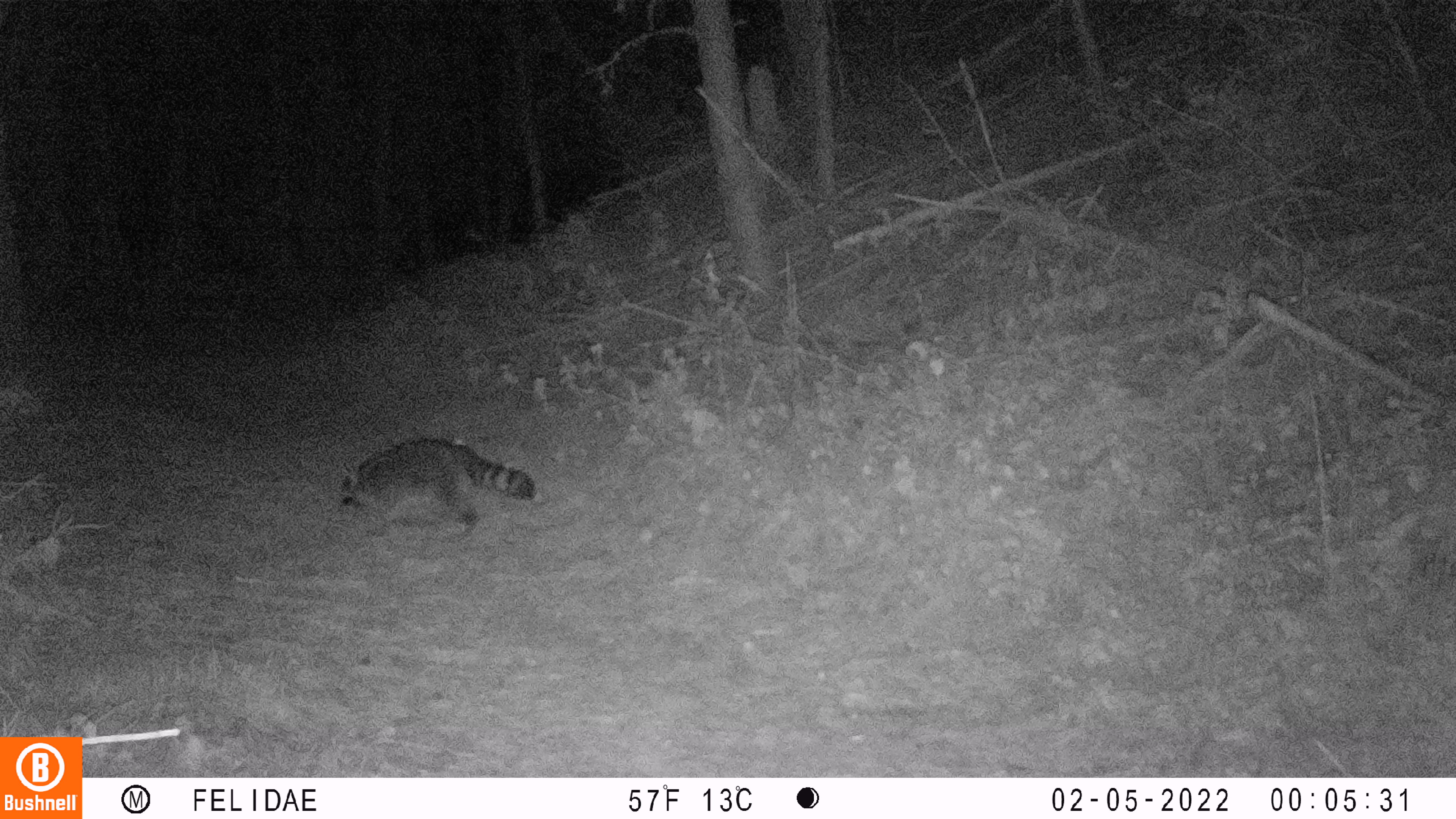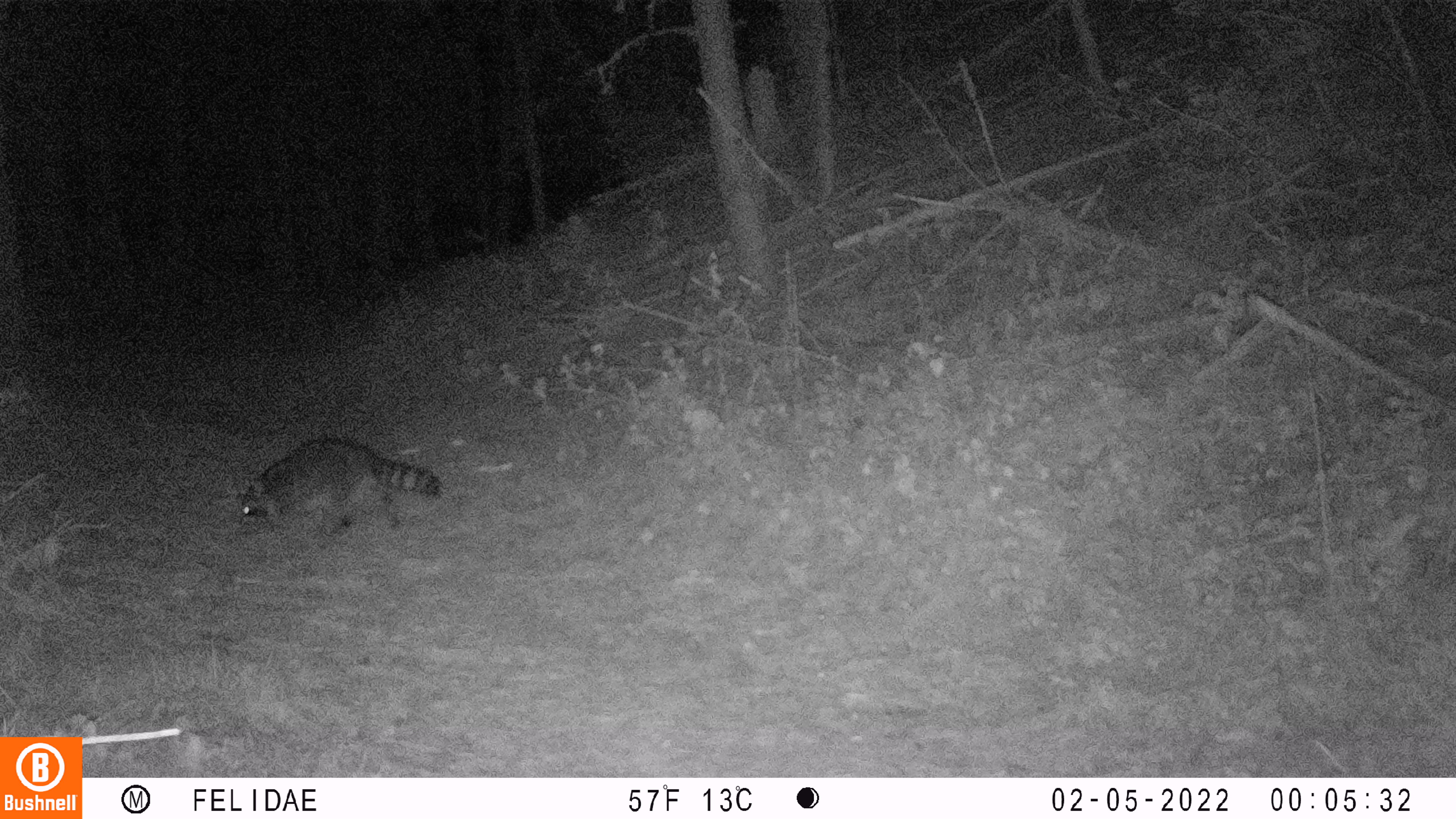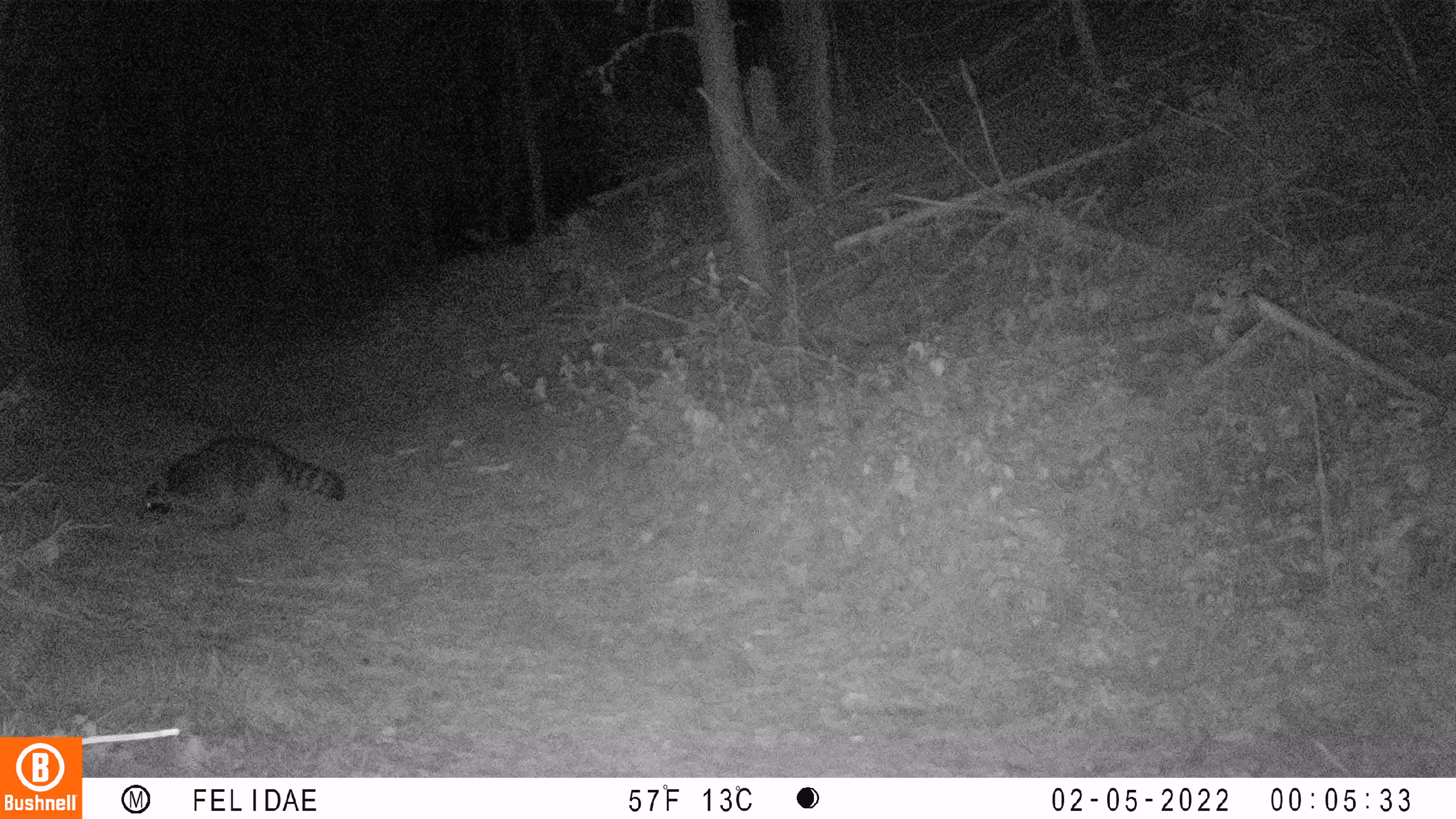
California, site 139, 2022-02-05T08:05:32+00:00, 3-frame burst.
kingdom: Animalia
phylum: Chordata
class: Mammalia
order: Carnivora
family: Procyonidae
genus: Procyon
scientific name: Procyon lotor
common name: raccoon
Raccoon (Procyon lotor).